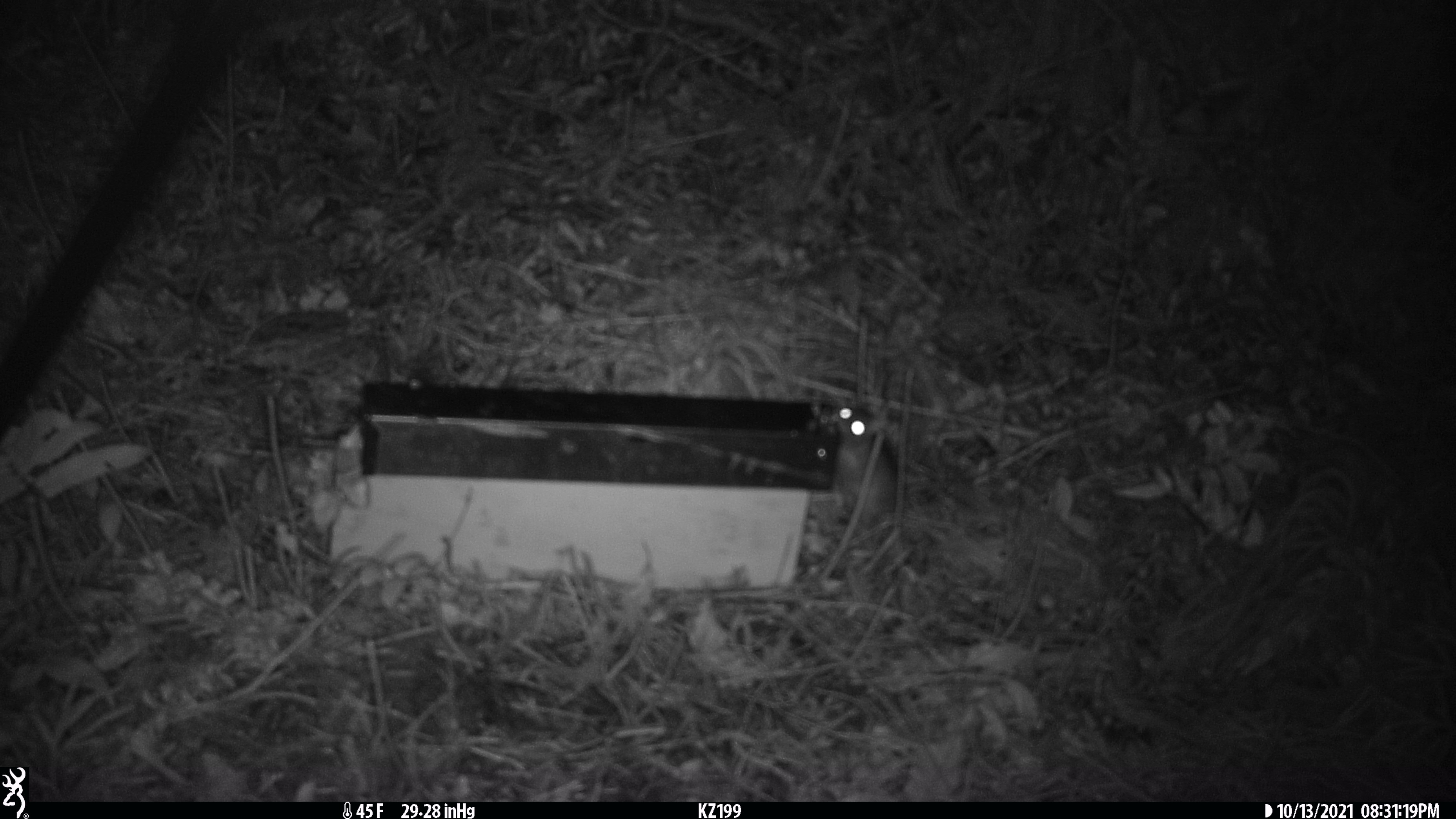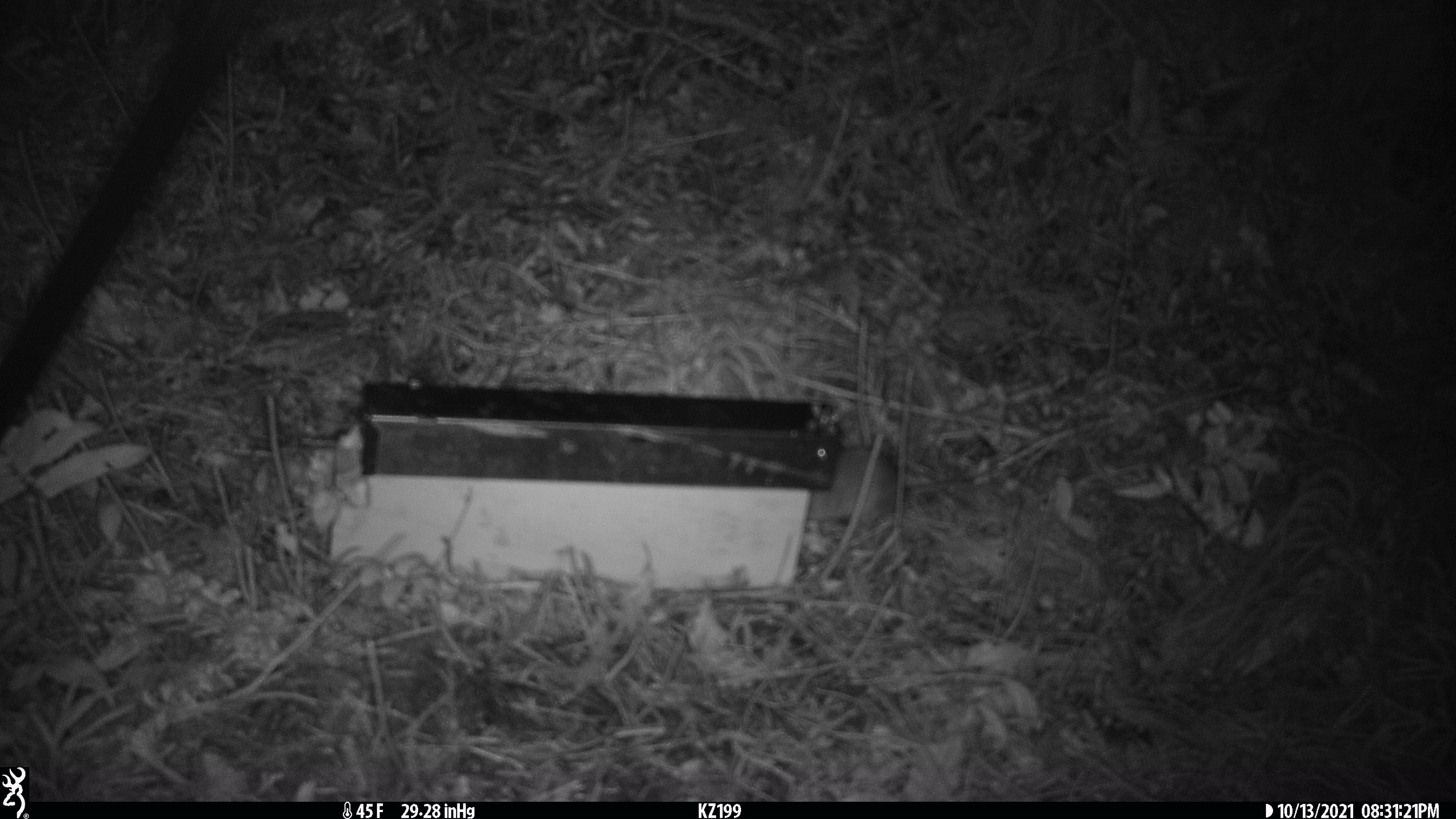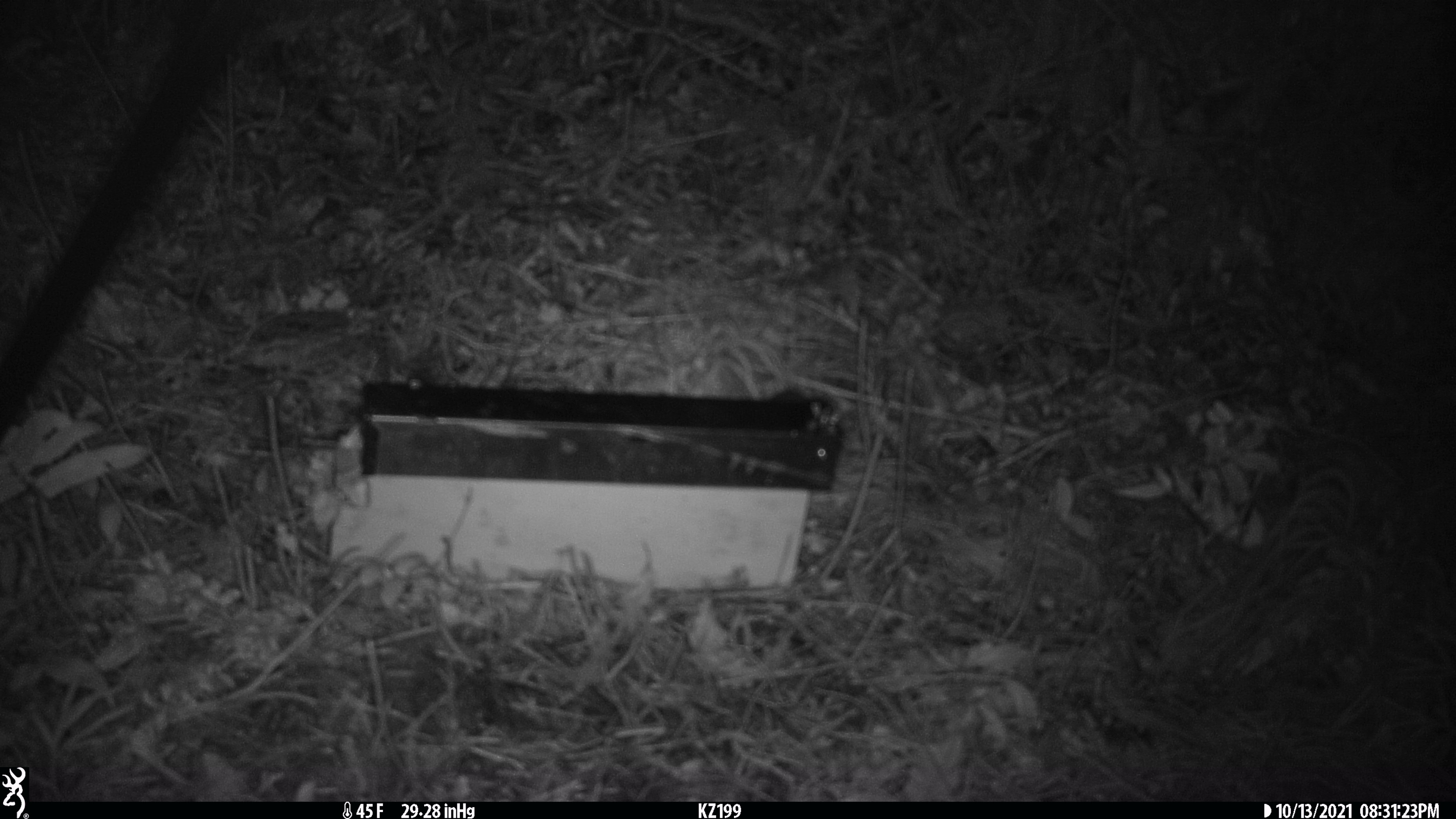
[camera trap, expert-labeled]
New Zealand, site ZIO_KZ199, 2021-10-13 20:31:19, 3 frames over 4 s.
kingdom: Animalia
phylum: Chordata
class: Mammalia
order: Rodentia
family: Muridae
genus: Rattus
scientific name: Rattus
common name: rat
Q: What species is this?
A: Rat (Rattus).